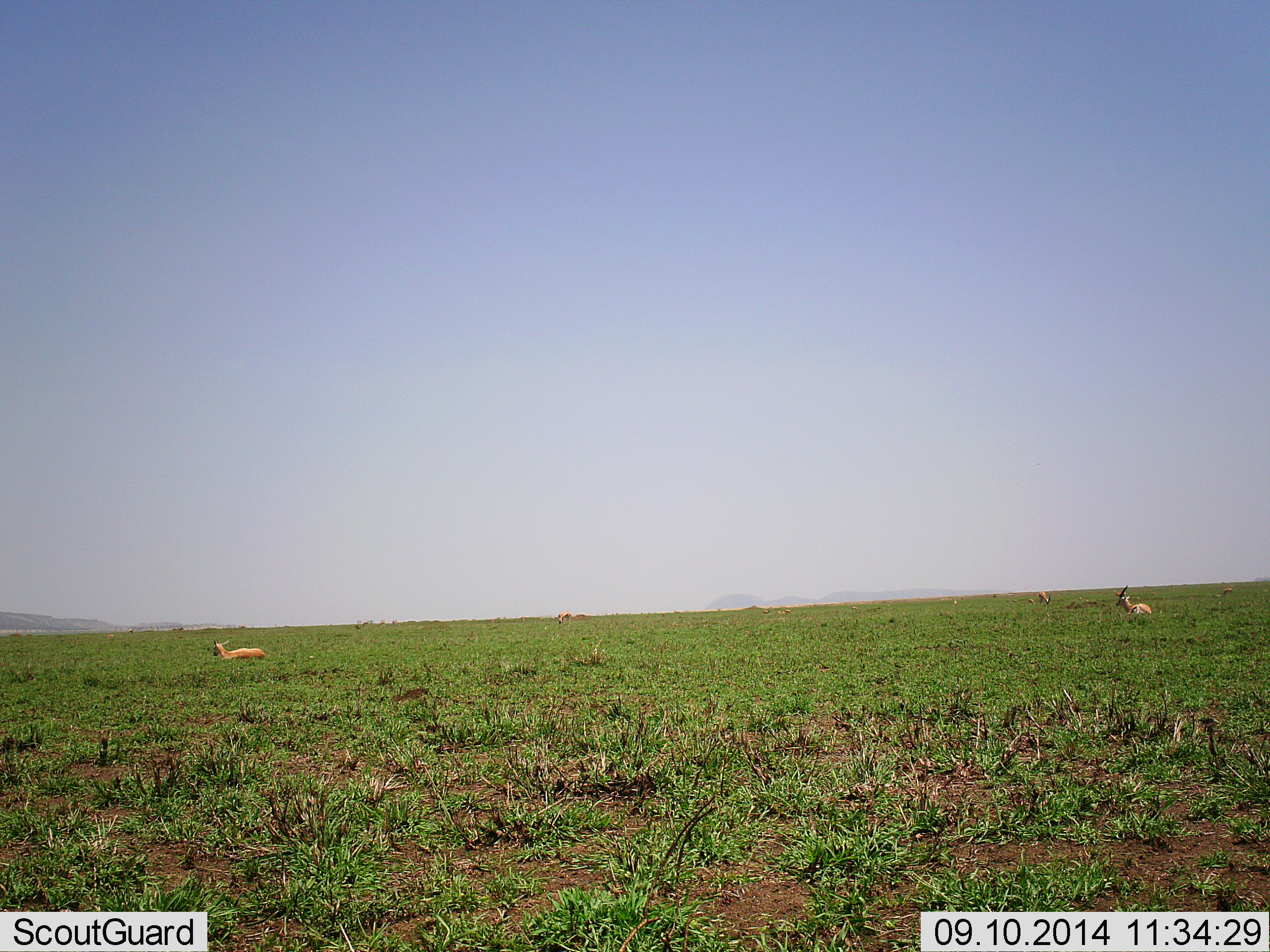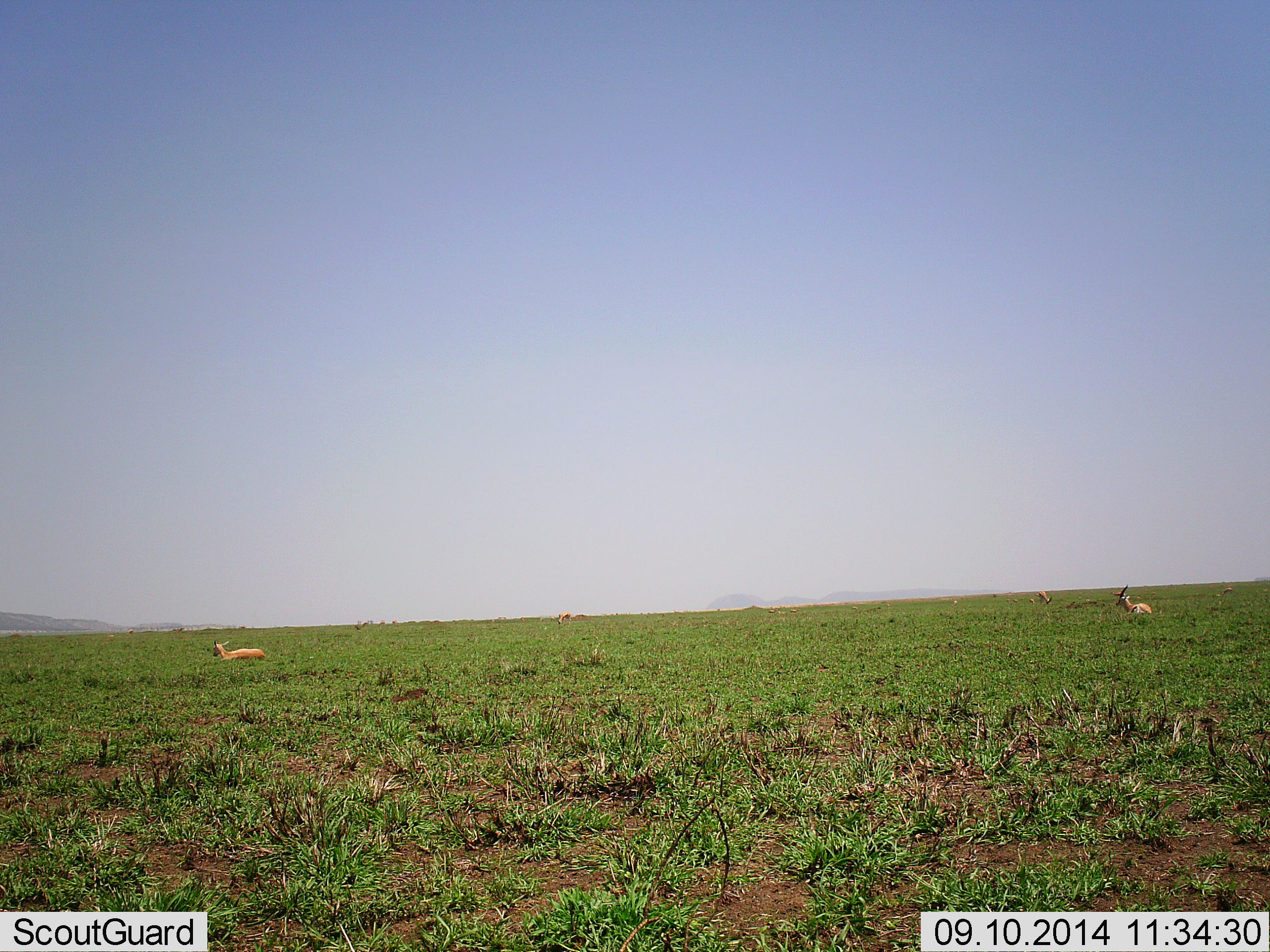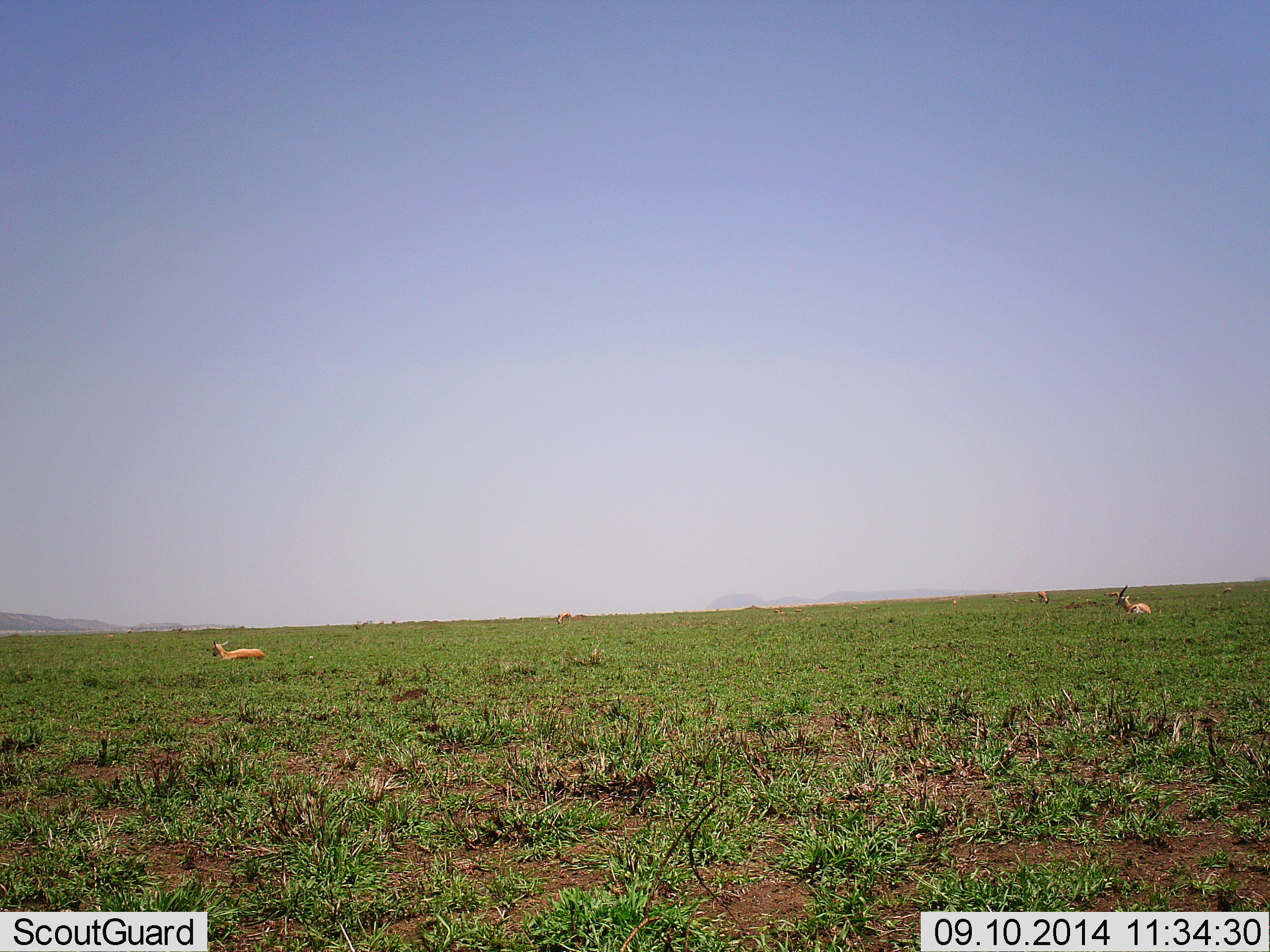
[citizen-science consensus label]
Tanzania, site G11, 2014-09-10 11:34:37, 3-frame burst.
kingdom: Animalia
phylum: Chordata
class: Mammalia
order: Artiodactyla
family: Bovidae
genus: Nanger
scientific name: Nanger granti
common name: grant's gazelle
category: gazellegrants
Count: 3.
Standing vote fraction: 40%.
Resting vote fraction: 70%.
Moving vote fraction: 0%.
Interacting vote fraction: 0%.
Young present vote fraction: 0%.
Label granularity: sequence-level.